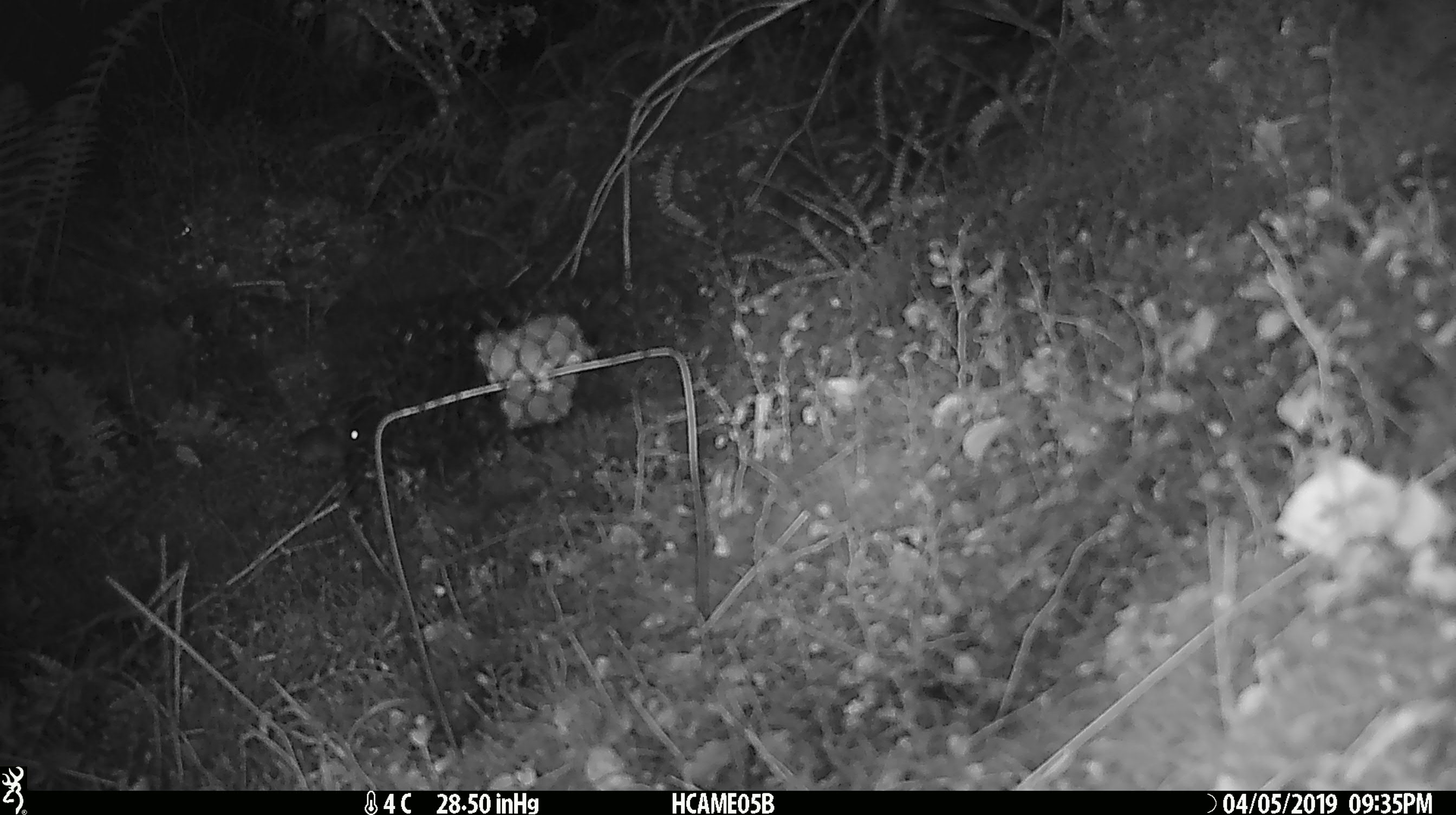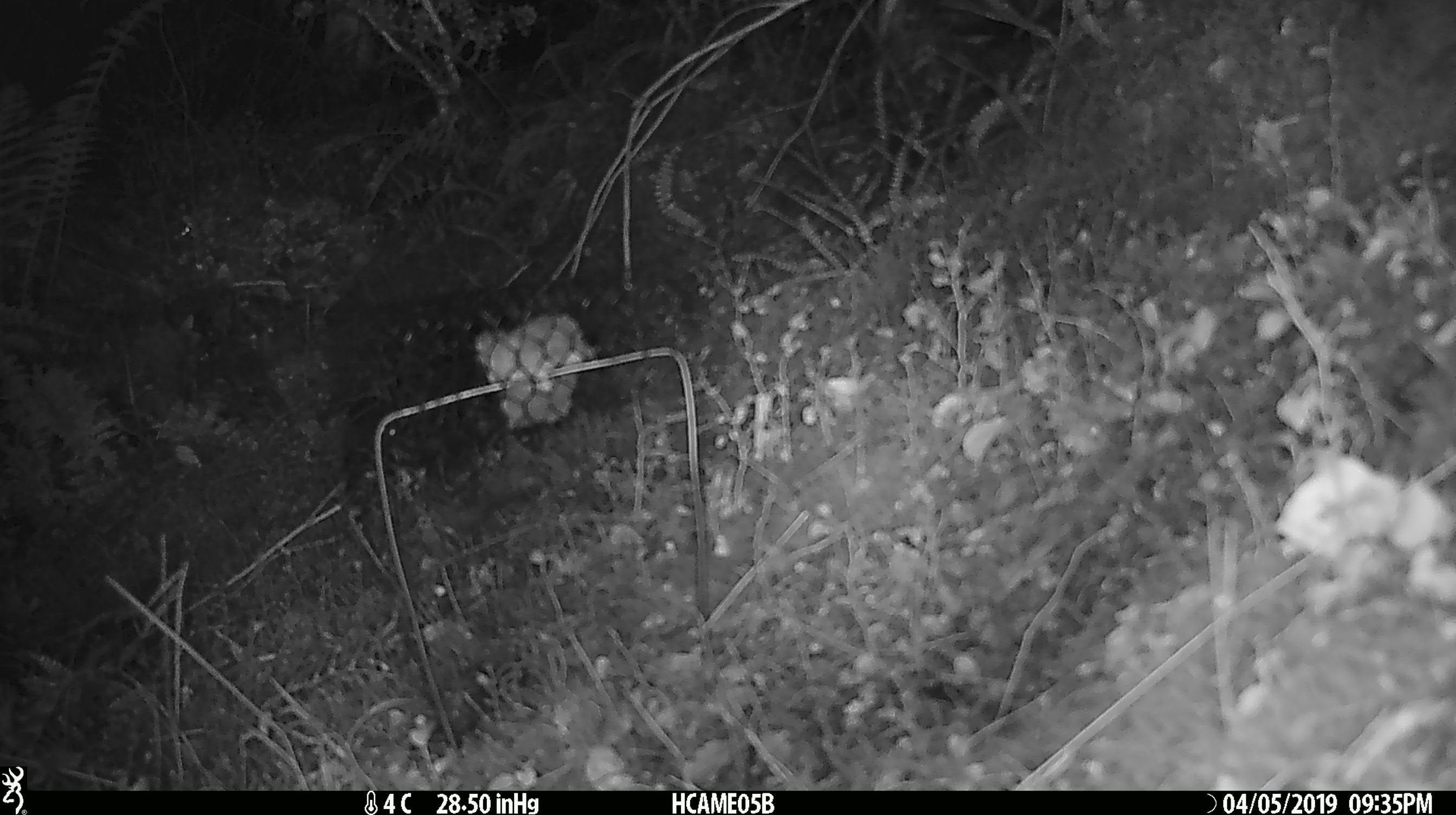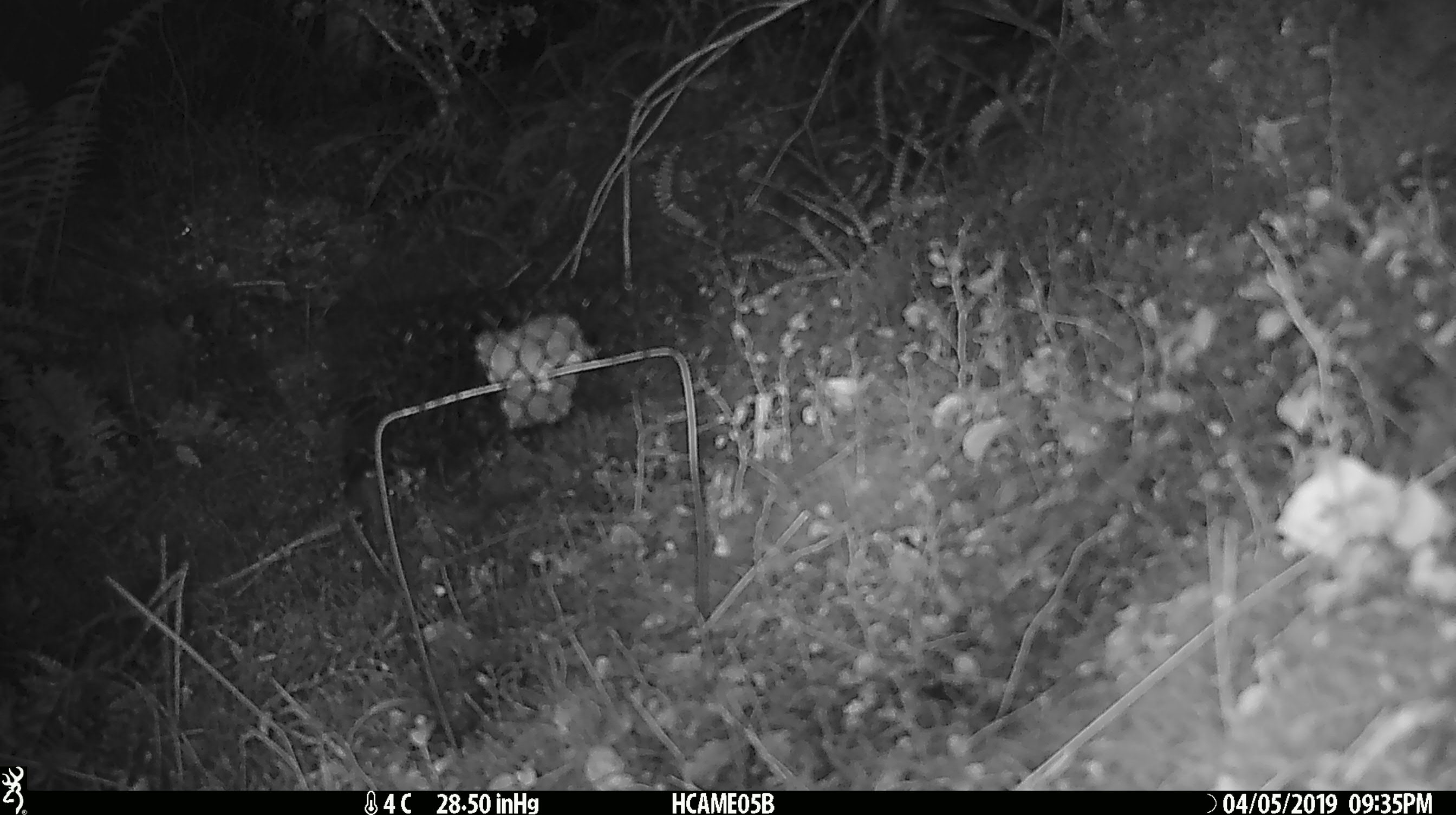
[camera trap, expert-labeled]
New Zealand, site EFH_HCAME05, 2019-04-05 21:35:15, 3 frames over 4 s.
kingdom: Animalia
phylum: Chordata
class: Mammalia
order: Rodentia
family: Muridae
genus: Mus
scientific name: Mus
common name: mouse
Mouse (Mus).